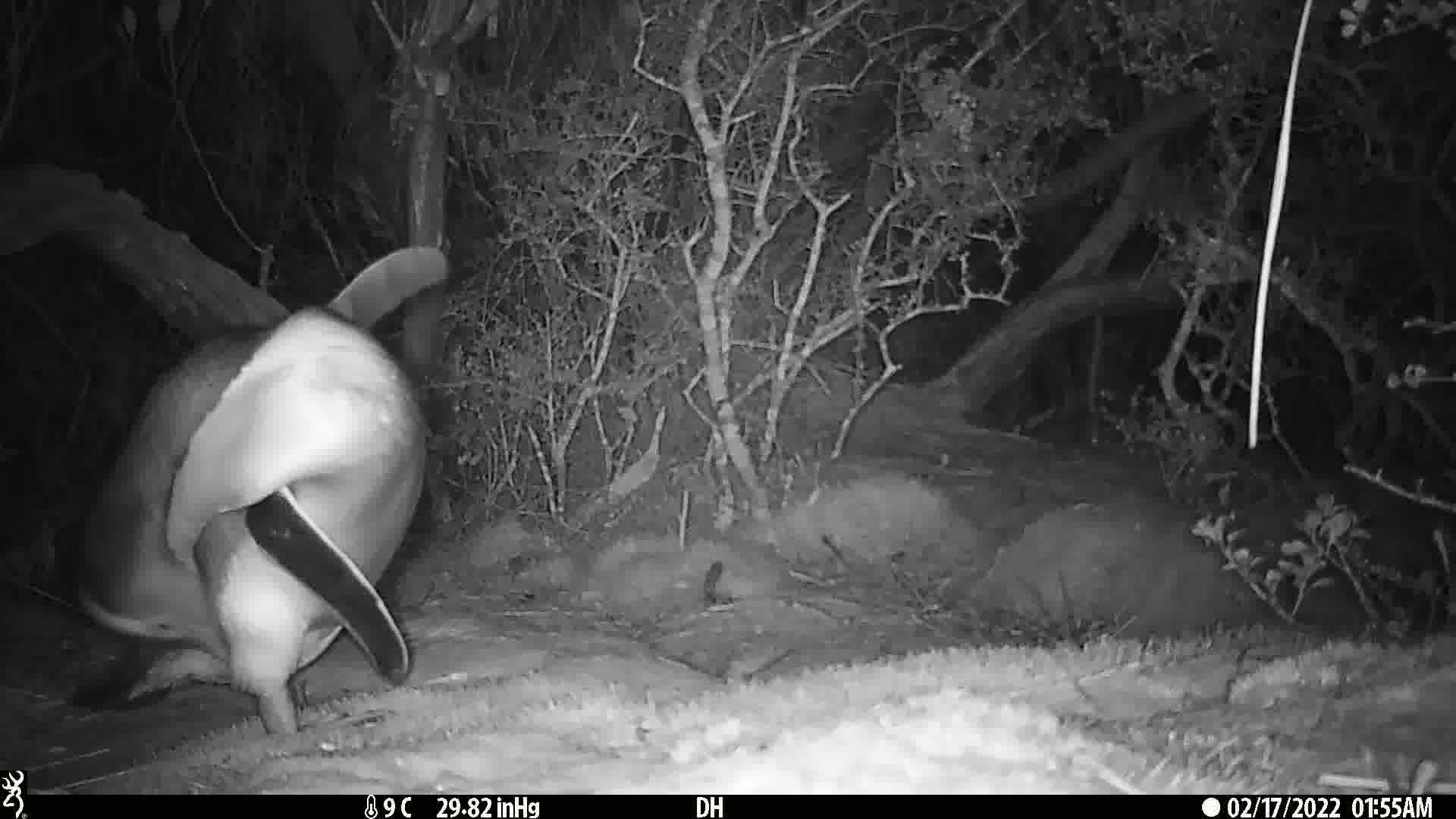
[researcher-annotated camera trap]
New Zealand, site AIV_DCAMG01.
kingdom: Animalia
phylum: Chordata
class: Aves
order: Sphenisciformes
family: Spheniscidae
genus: Megadyptes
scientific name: Megadyptes antipodes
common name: yellow-eyed penguin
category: yellow eyed penguin